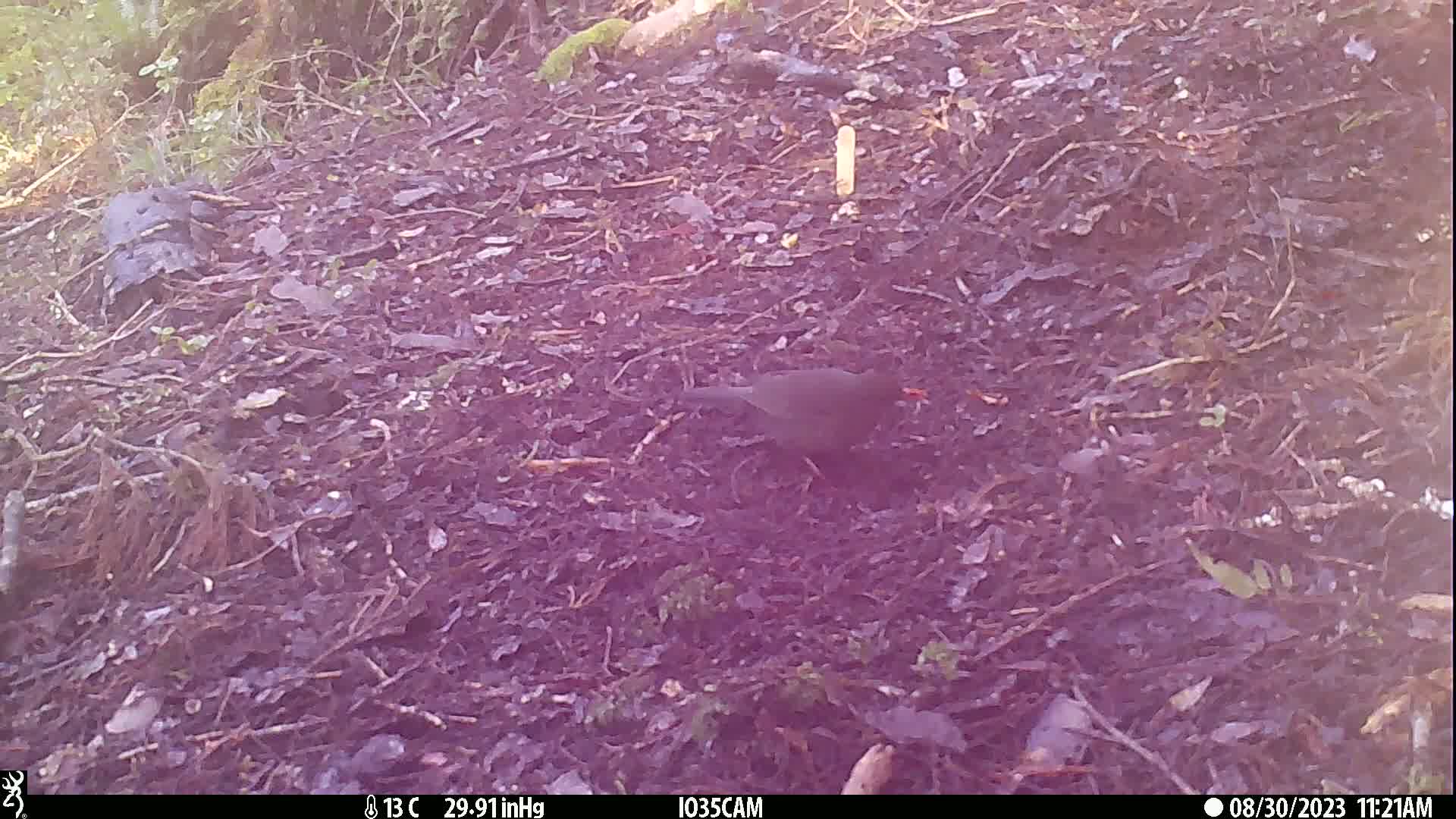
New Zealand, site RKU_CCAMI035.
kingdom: Animalia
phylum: Chordata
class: Aves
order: Passeriformes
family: Turdidae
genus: Turdus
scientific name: Turdus merula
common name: eurasian blackbird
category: blackbird